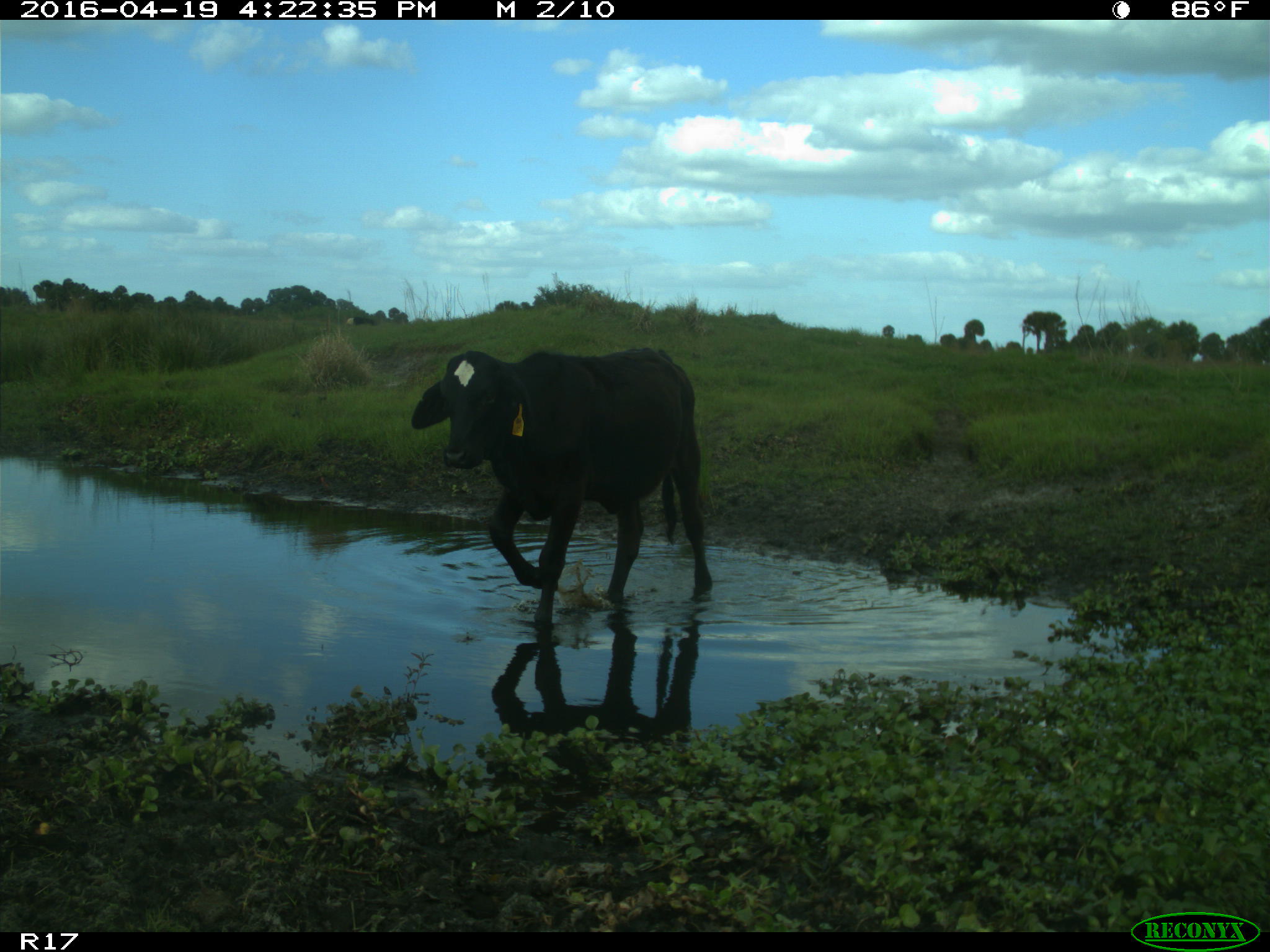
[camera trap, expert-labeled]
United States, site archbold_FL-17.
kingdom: Animalia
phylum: Chordata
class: Mammalia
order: Artiodactyla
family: Bovidae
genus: Bos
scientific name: Bos taurus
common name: domestic cow